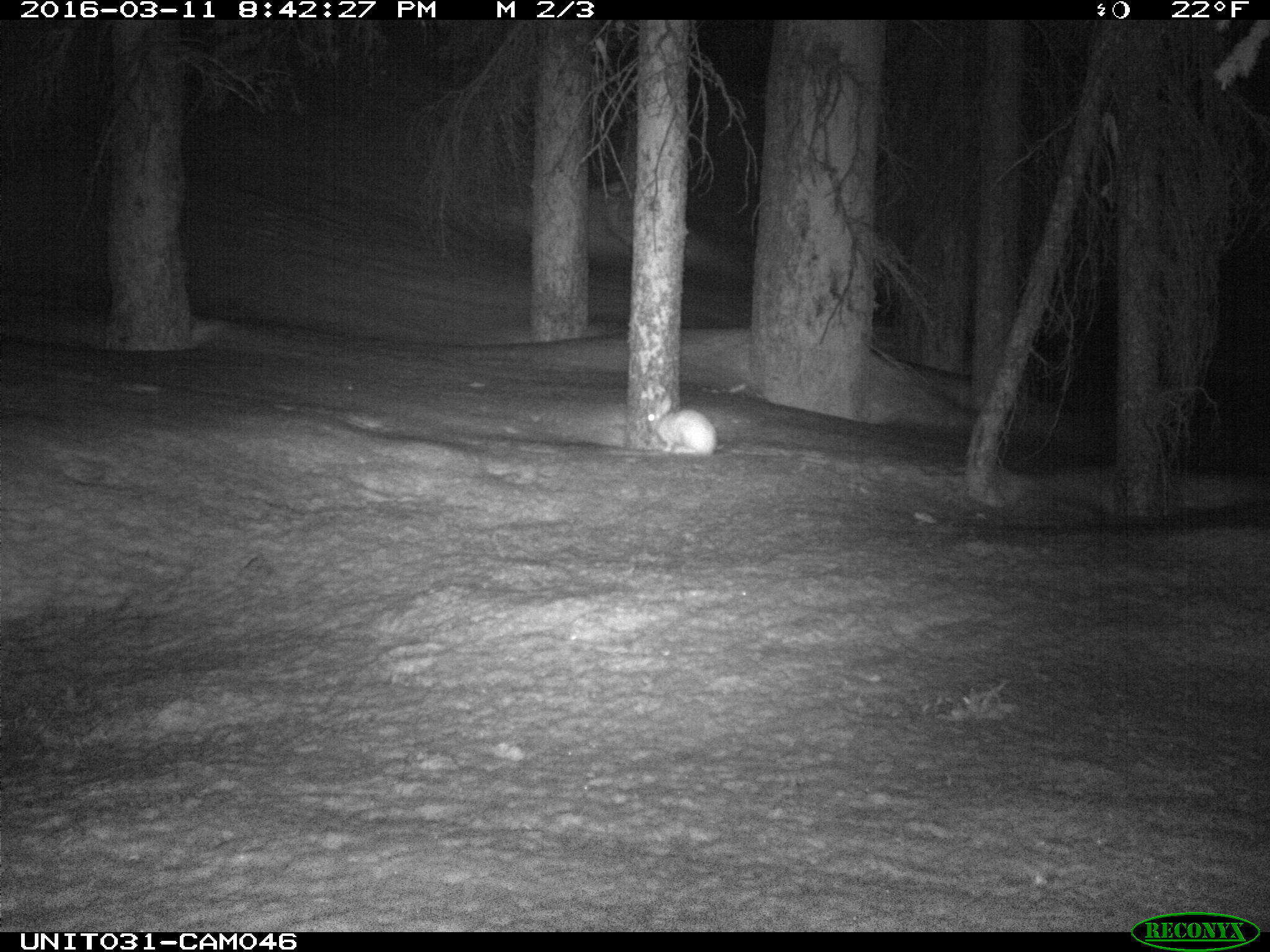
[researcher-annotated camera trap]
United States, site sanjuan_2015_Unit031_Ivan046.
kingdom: Animalia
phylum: Chordata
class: Mammalia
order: Lagomorpha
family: Leporidae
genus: Lepus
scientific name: Lepus americanus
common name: snowshoe hare